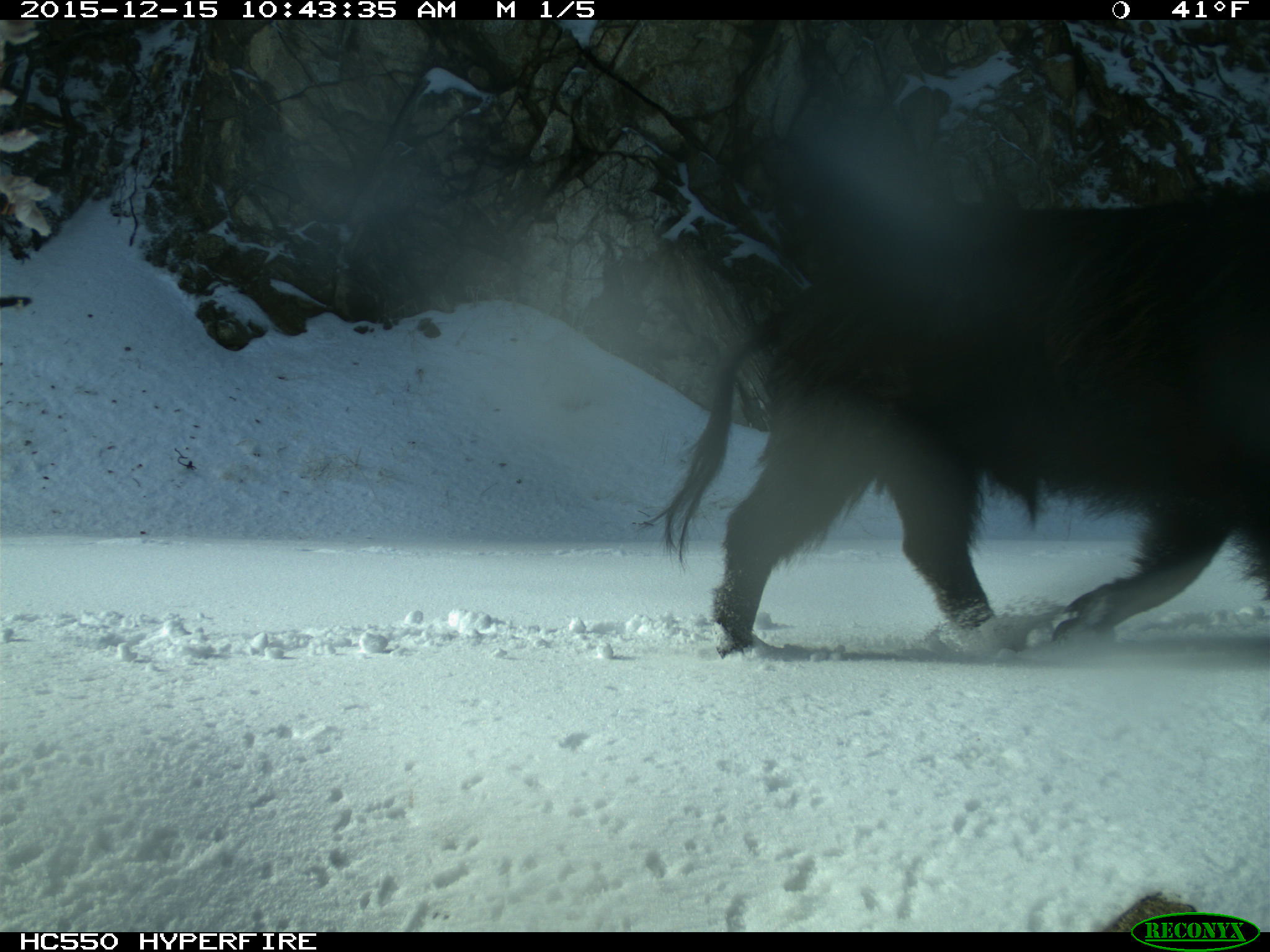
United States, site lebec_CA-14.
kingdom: Animalia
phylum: Chordata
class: Mammalia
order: Artiodactyla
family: Suidae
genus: Sus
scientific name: Sus scrofa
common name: wild boar